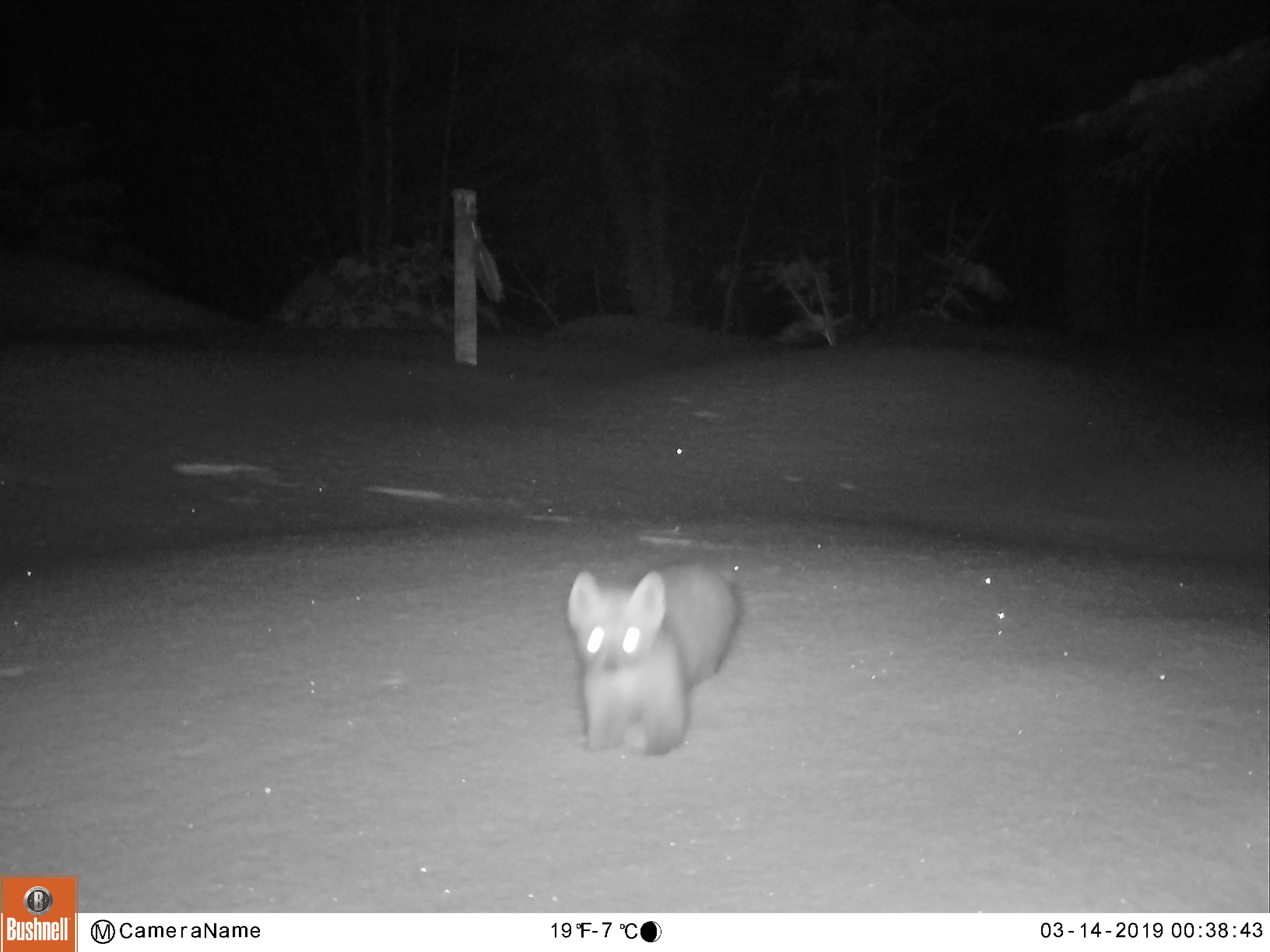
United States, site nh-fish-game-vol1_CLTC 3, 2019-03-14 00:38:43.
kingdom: Animalia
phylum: Chordata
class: Mammalia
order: Carnivora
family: Mustelidae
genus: Martes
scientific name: Martes americana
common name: american marten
American marten (Martes americana).